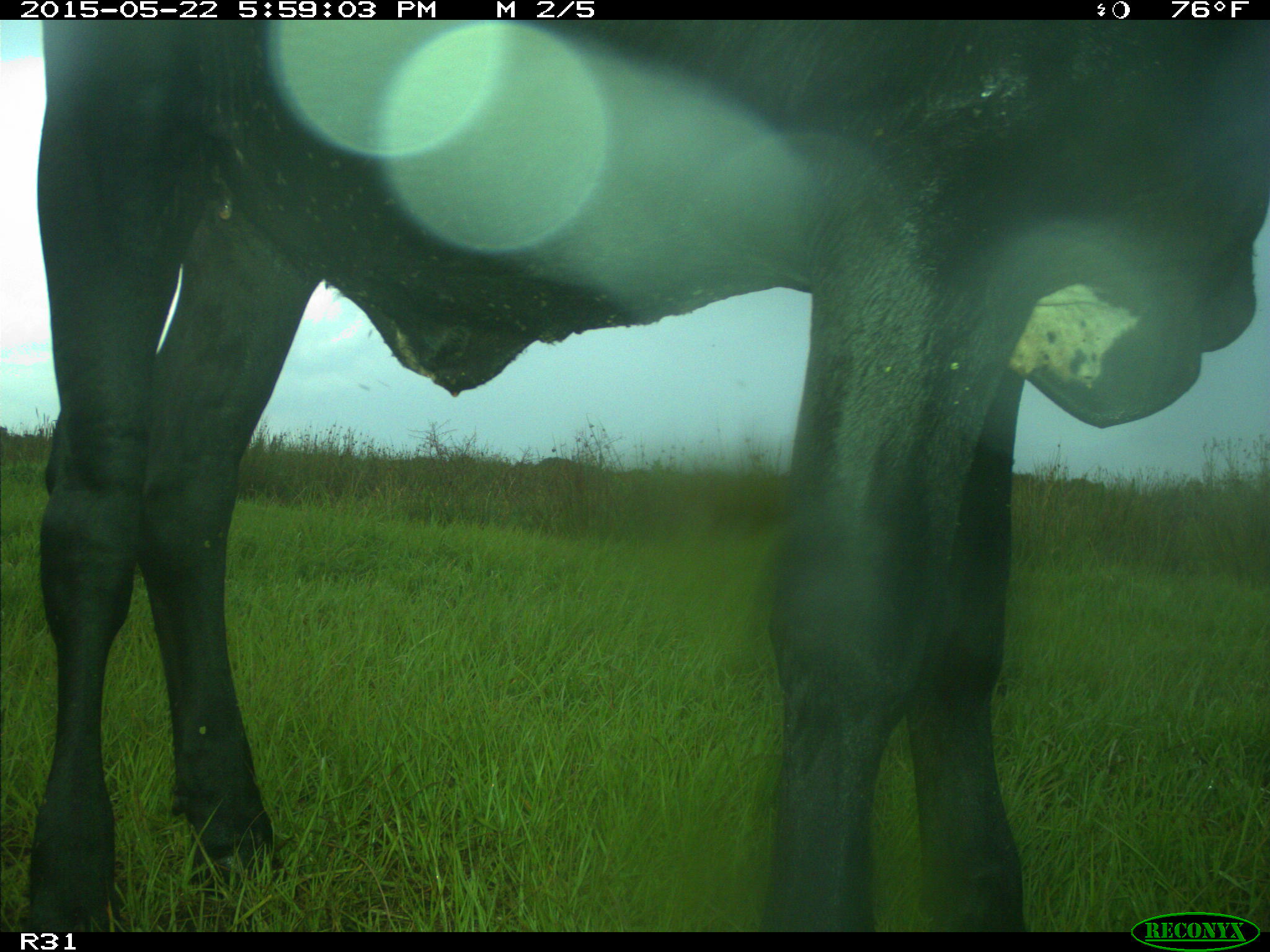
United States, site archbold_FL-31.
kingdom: Animalia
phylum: Chordata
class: Mammalia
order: Artiodactyla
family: Bovidae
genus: Bos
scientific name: Bos taurus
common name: domestic cow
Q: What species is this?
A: Bos taurus (domestic cow).